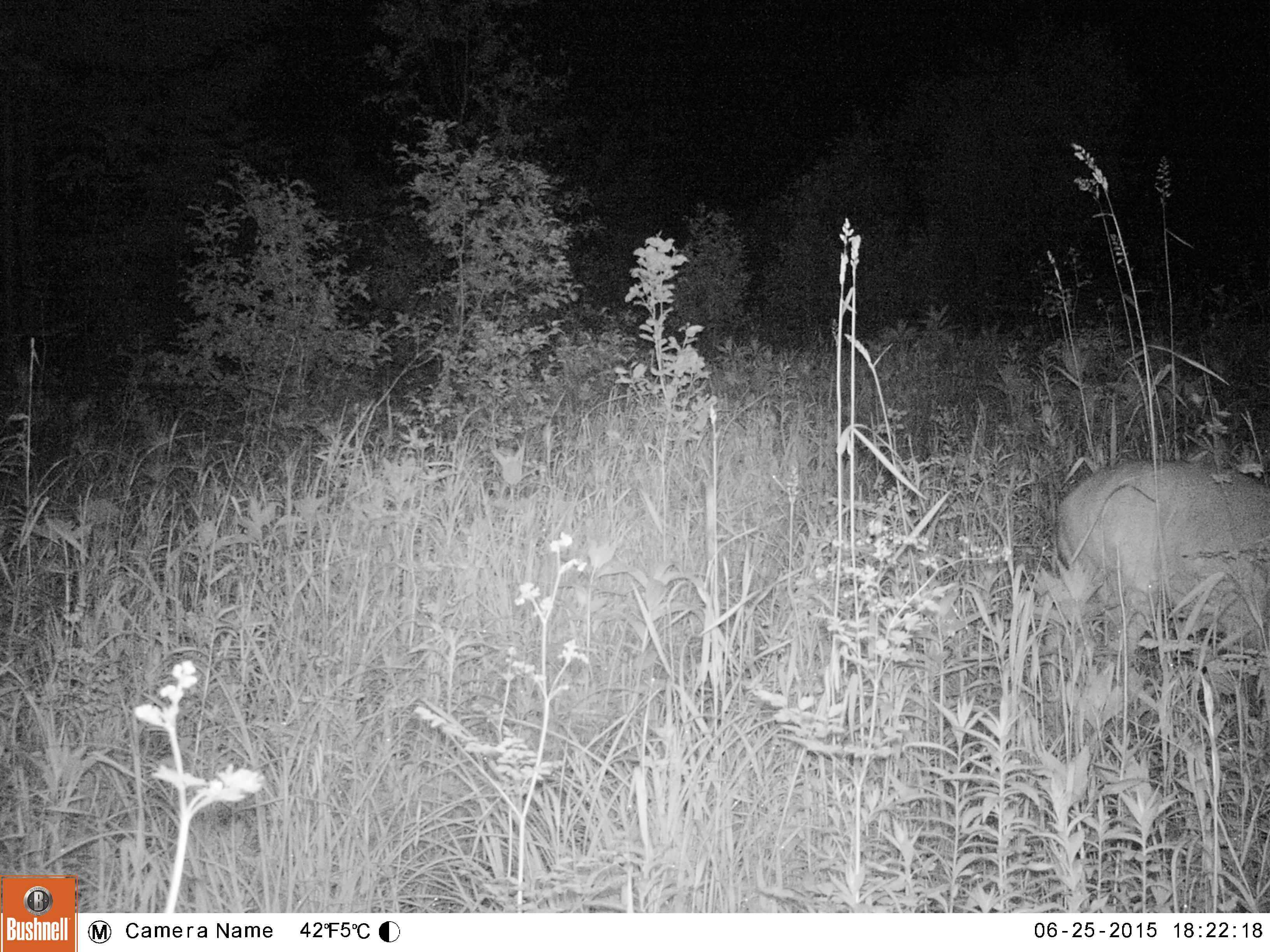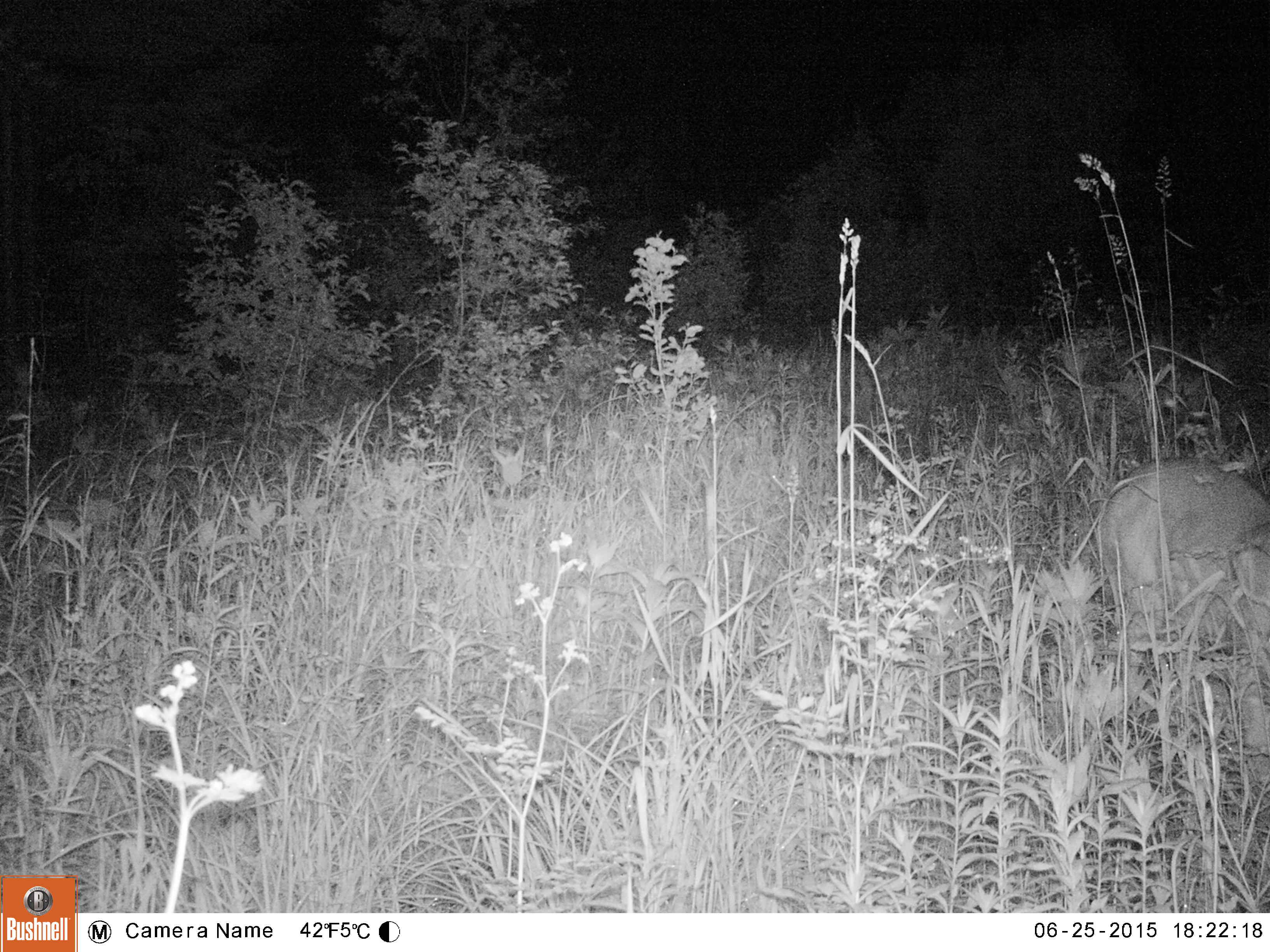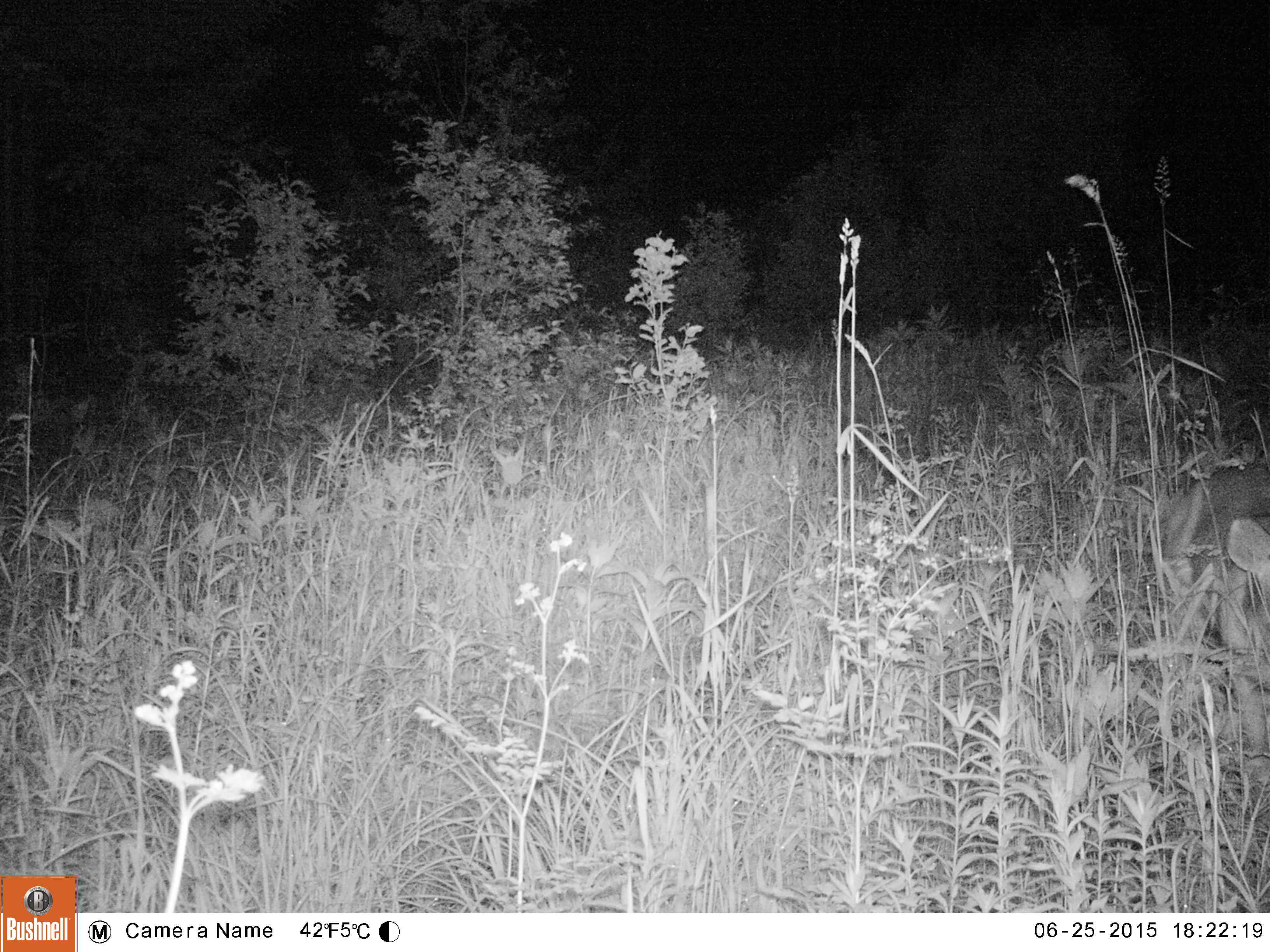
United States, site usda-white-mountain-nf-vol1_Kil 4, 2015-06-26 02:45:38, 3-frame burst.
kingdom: Animalia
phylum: Chordata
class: Mammalia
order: Artiodactyla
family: Cervidae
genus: Odocoileus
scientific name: Odocoileus virginianus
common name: white-tailed deer